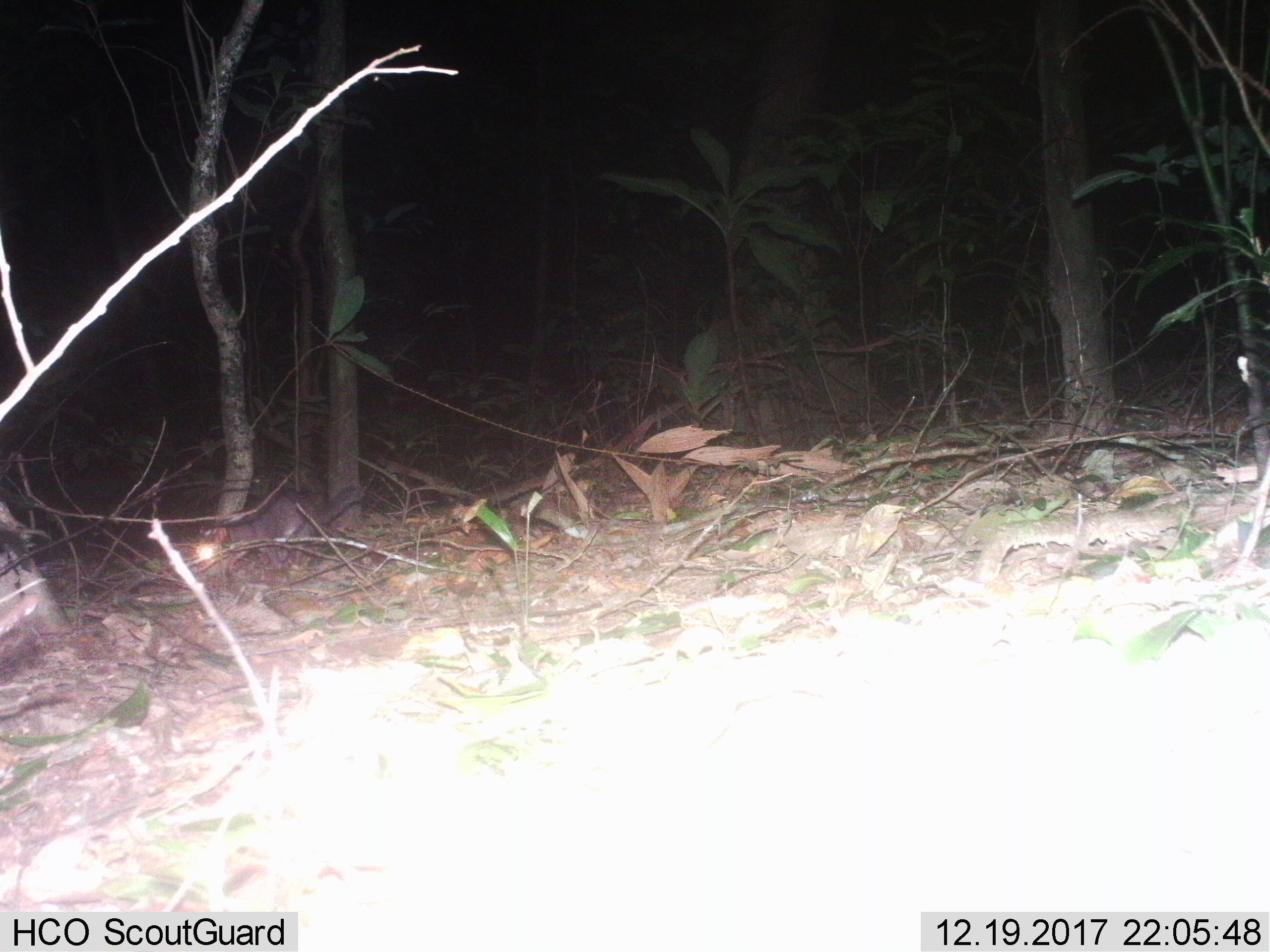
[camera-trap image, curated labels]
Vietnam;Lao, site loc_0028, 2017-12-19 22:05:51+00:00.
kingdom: Animalia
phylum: Chordata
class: Mammalia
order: Carnivora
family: Mustelidae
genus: Melogale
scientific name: Melogale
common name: ferret badger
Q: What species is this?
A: Ferret badger (Melogale).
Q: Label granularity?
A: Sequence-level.